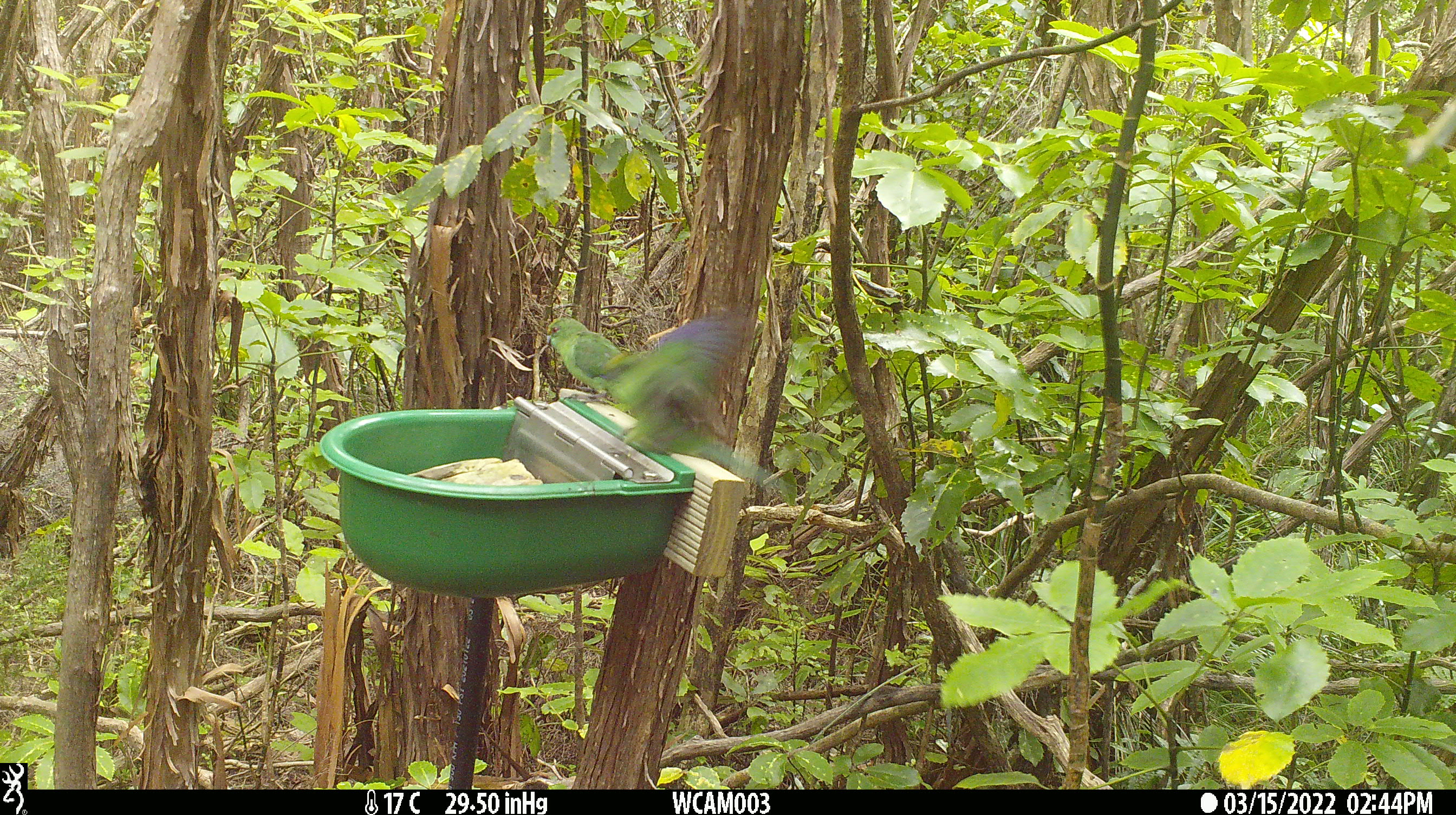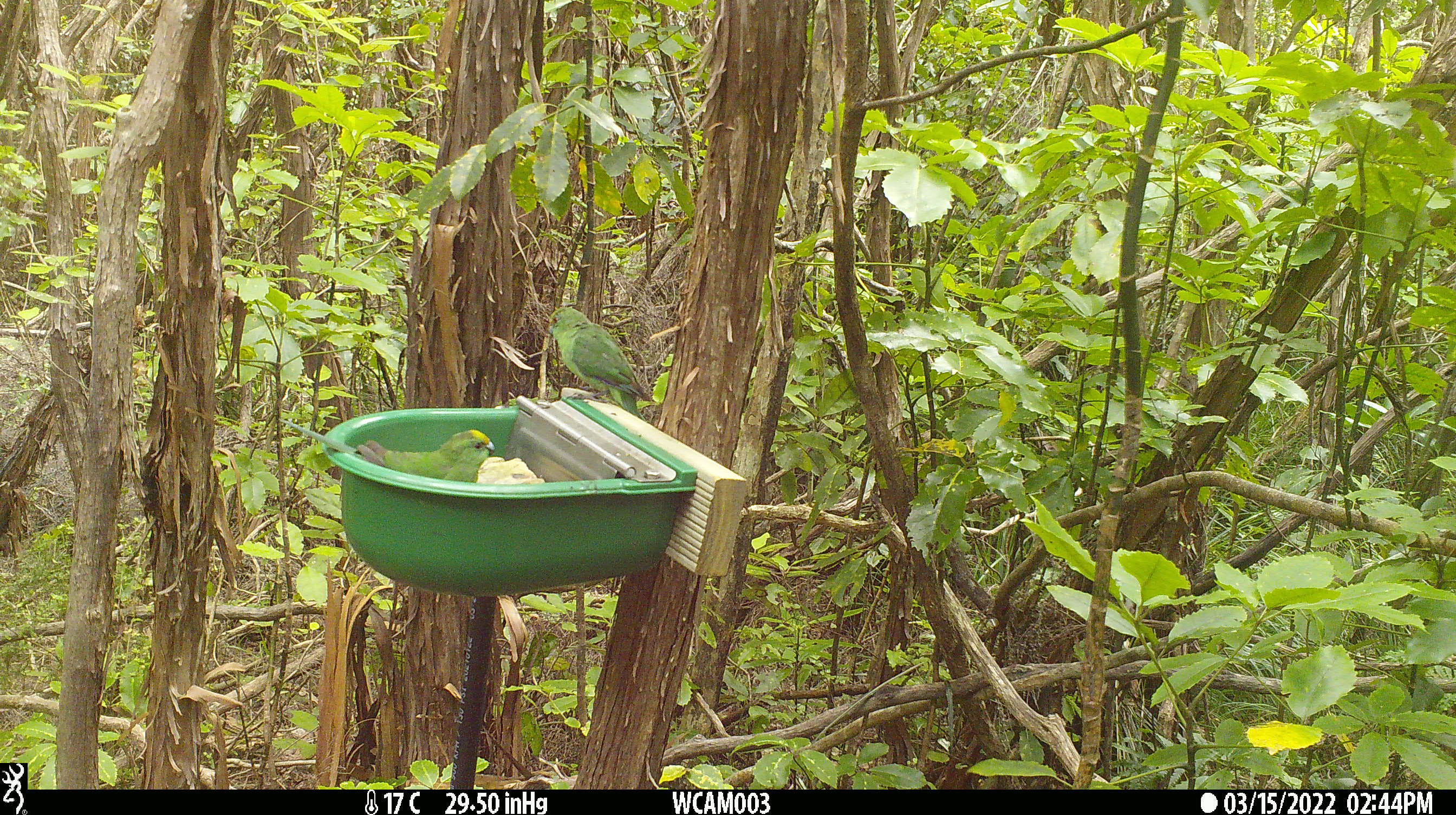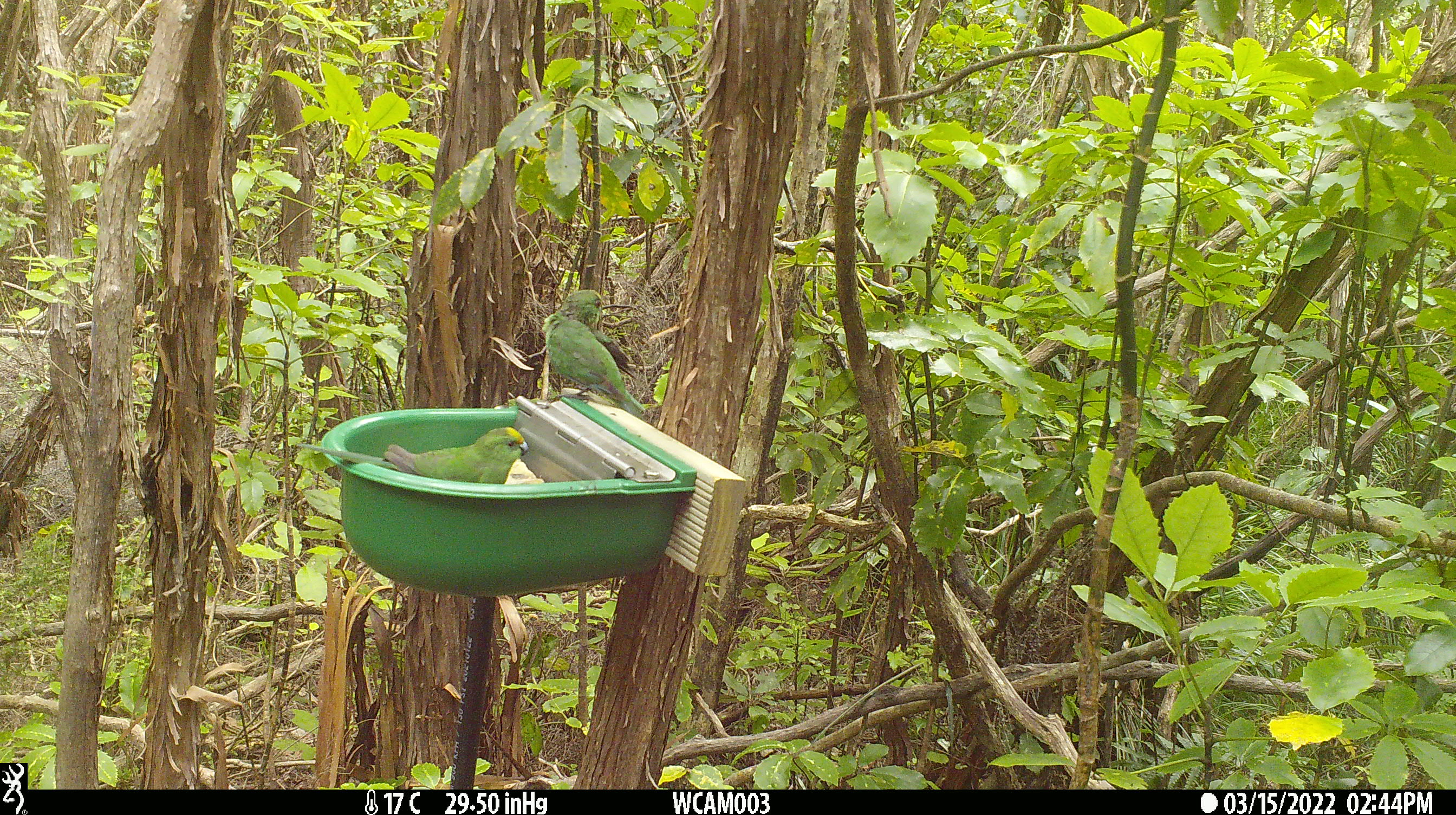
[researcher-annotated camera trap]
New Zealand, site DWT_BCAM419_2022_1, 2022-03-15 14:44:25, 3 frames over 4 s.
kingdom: Animalia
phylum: Chordata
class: Aves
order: Psittaciformes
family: Psittaculidae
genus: Cyanoramphus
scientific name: Cyanoramphus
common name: parakeet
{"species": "parakeet (Cyanoramphus)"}